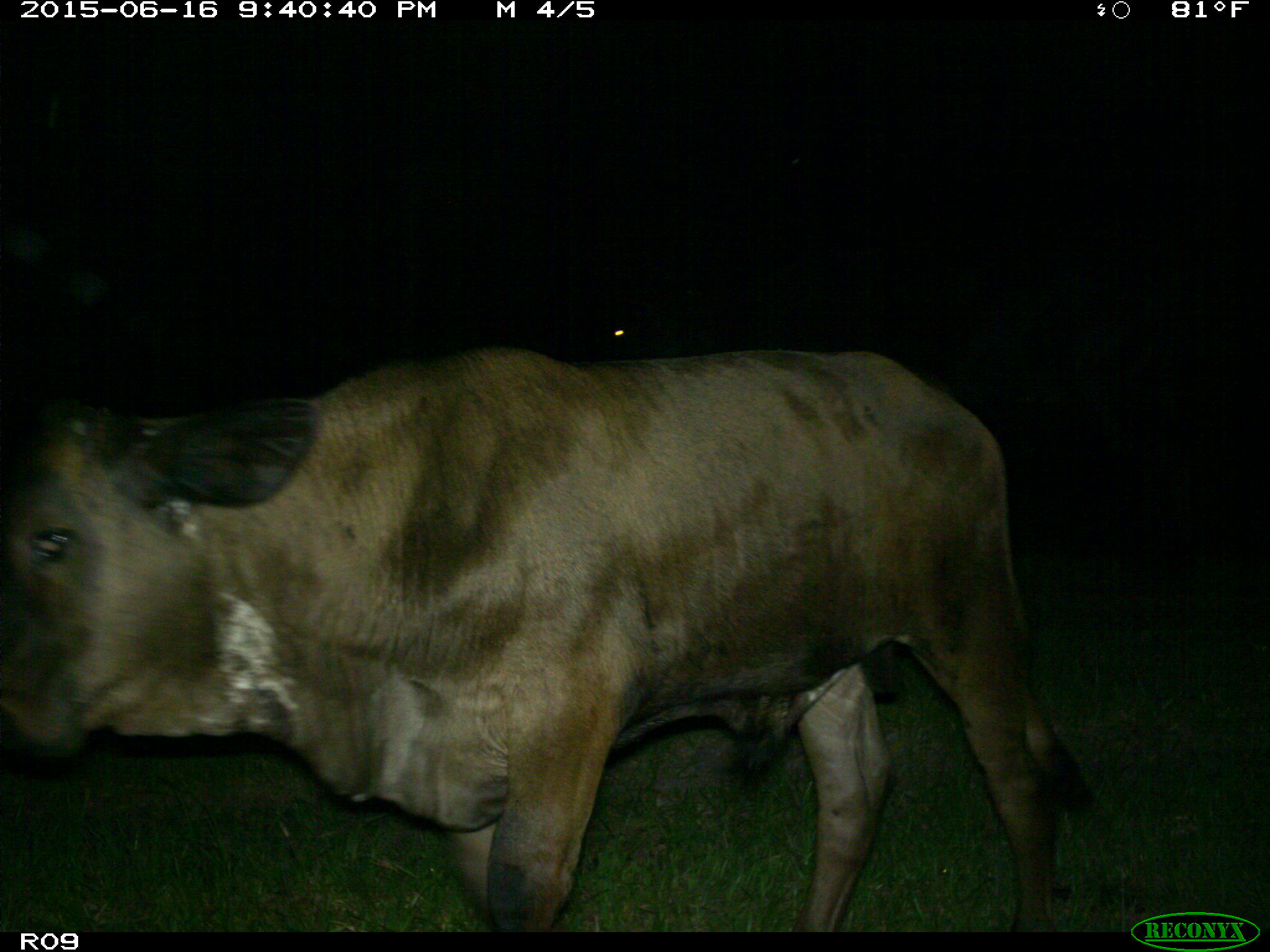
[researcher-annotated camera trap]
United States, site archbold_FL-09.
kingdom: Animalia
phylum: Chordata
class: Mammalia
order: Artiodactyla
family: Bovidae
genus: Bos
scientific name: Bos taurus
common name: domestic cow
Bos taurus (domestic cow).